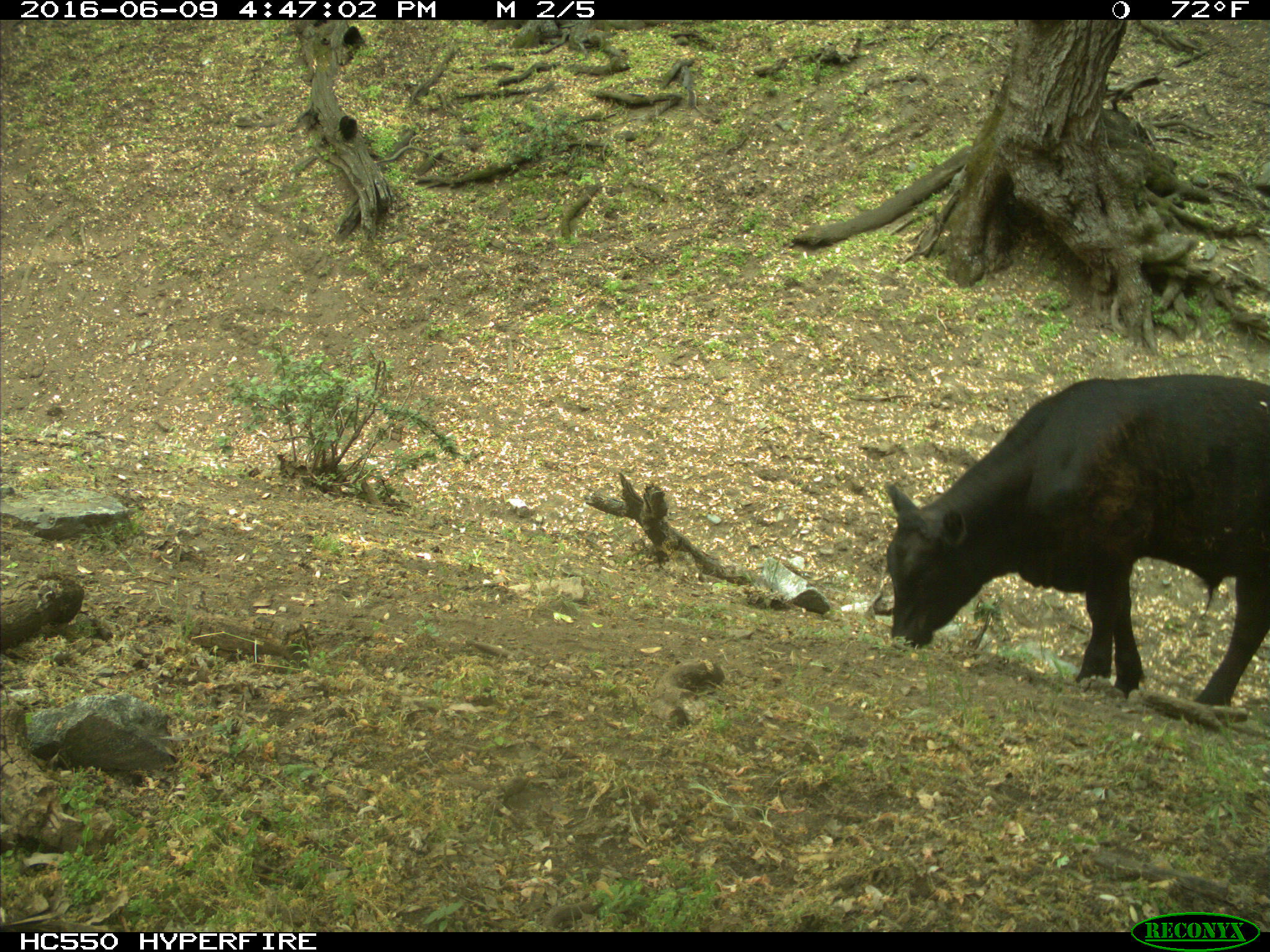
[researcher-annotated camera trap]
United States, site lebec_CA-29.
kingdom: Animalia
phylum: Chordata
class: Mammalia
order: Artiodactyla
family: Bovidae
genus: Bos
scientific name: Bos taurus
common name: domestic cow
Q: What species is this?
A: Bos taurus (domestic cow).